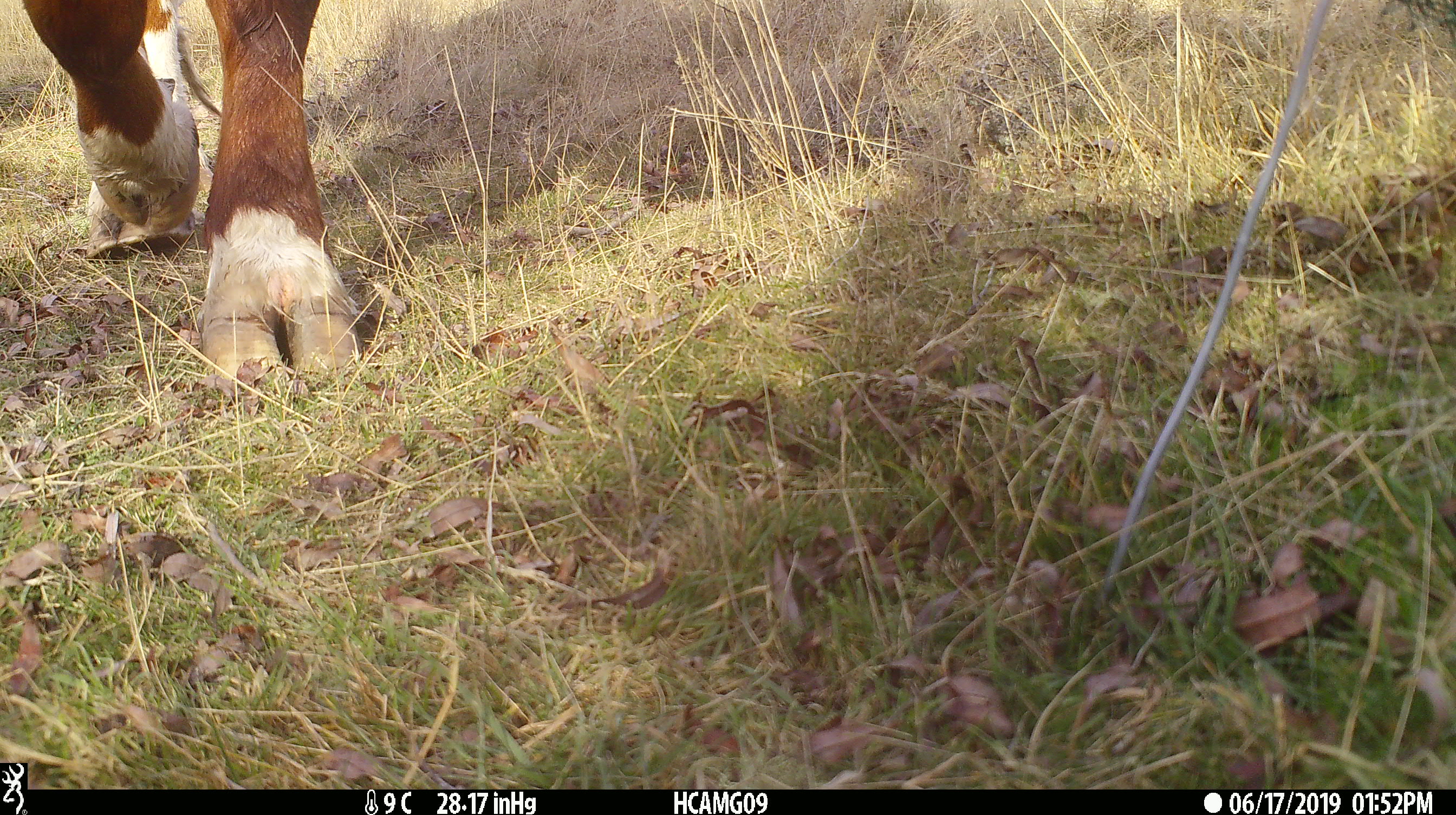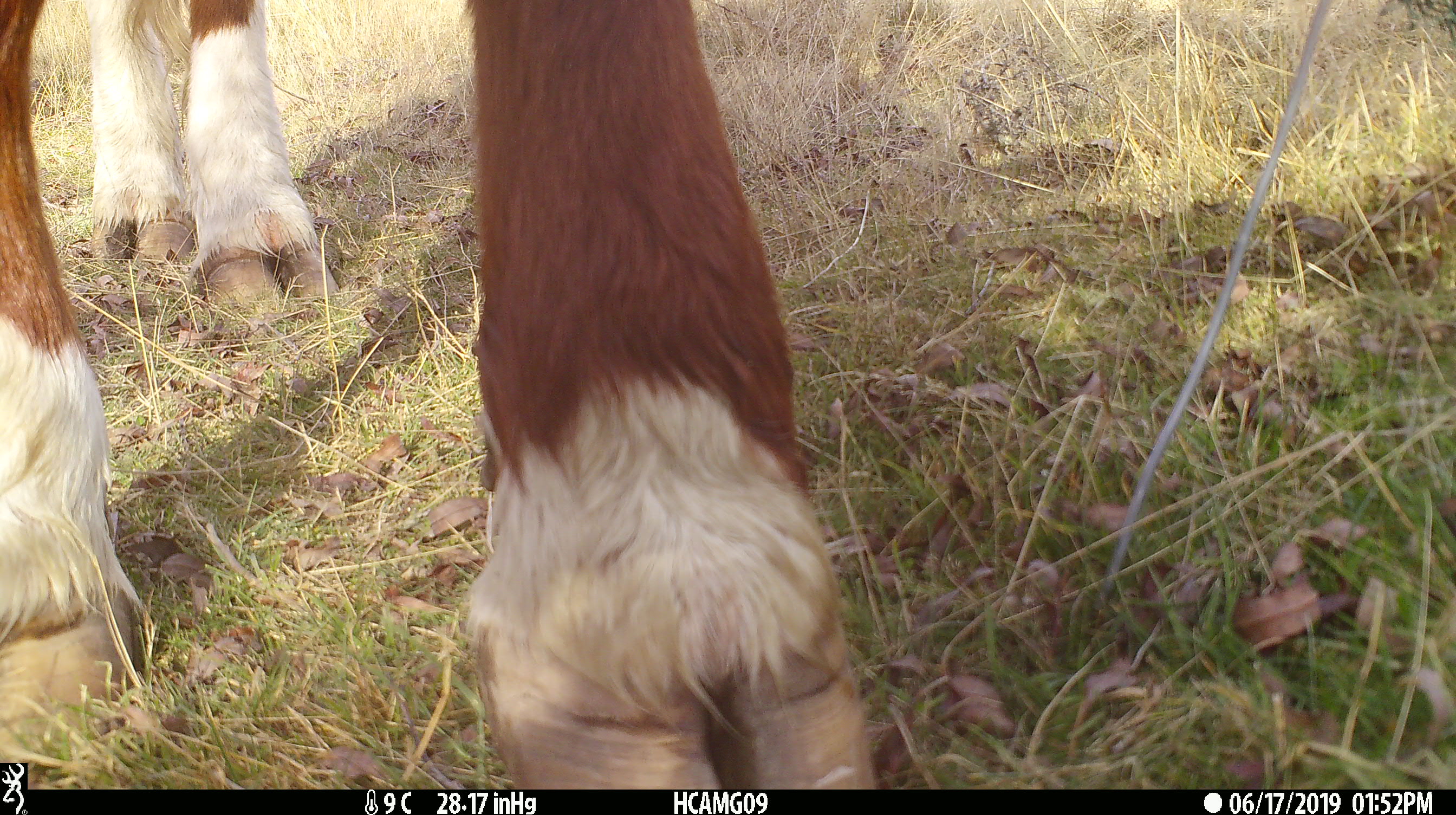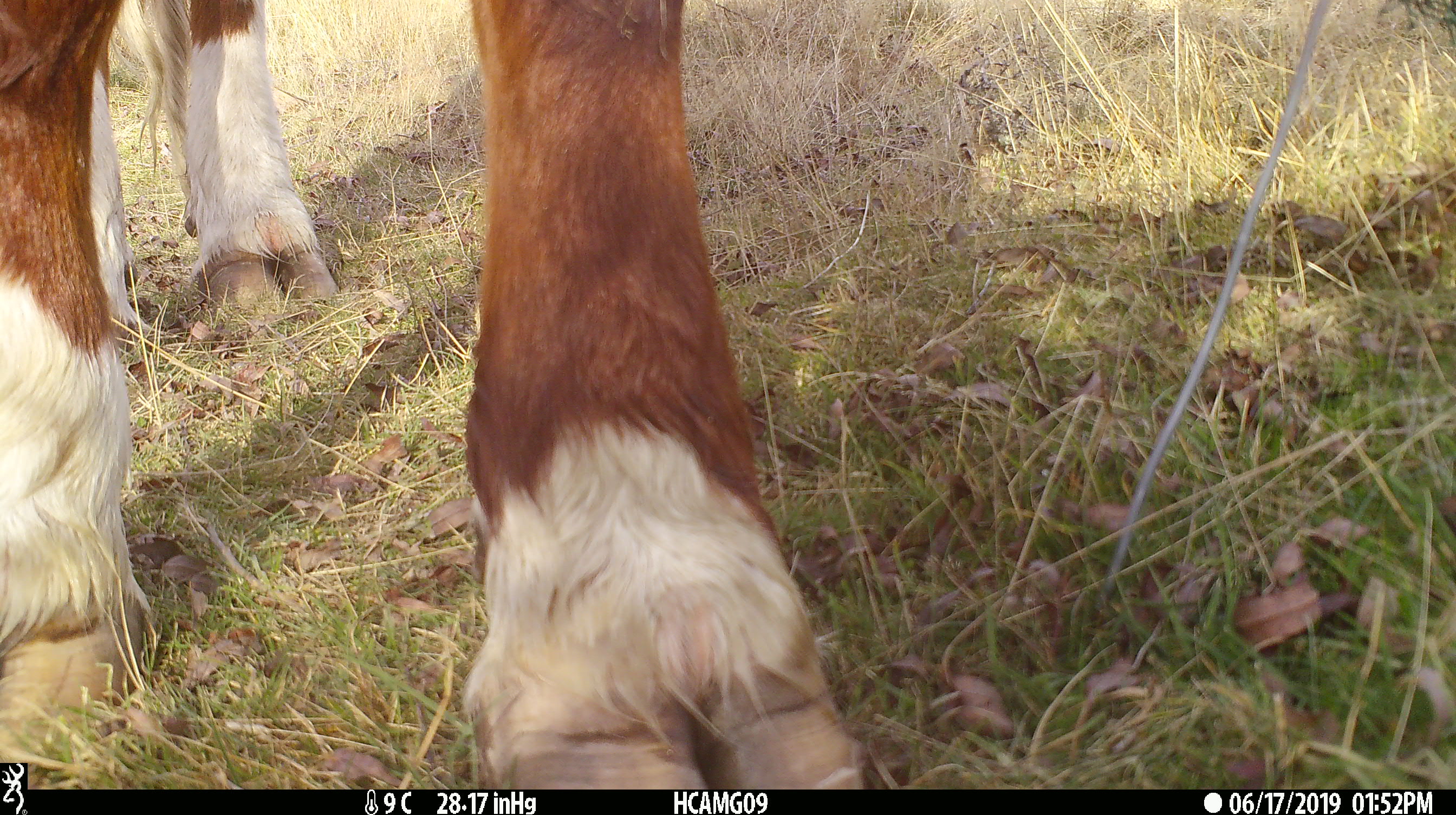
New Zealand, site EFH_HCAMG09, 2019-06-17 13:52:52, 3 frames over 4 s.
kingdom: Animalia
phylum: Chordata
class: Mammalia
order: Artiodactyla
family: Bovidae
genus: Bos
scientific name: Bos taurus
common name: domestic cow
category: cow